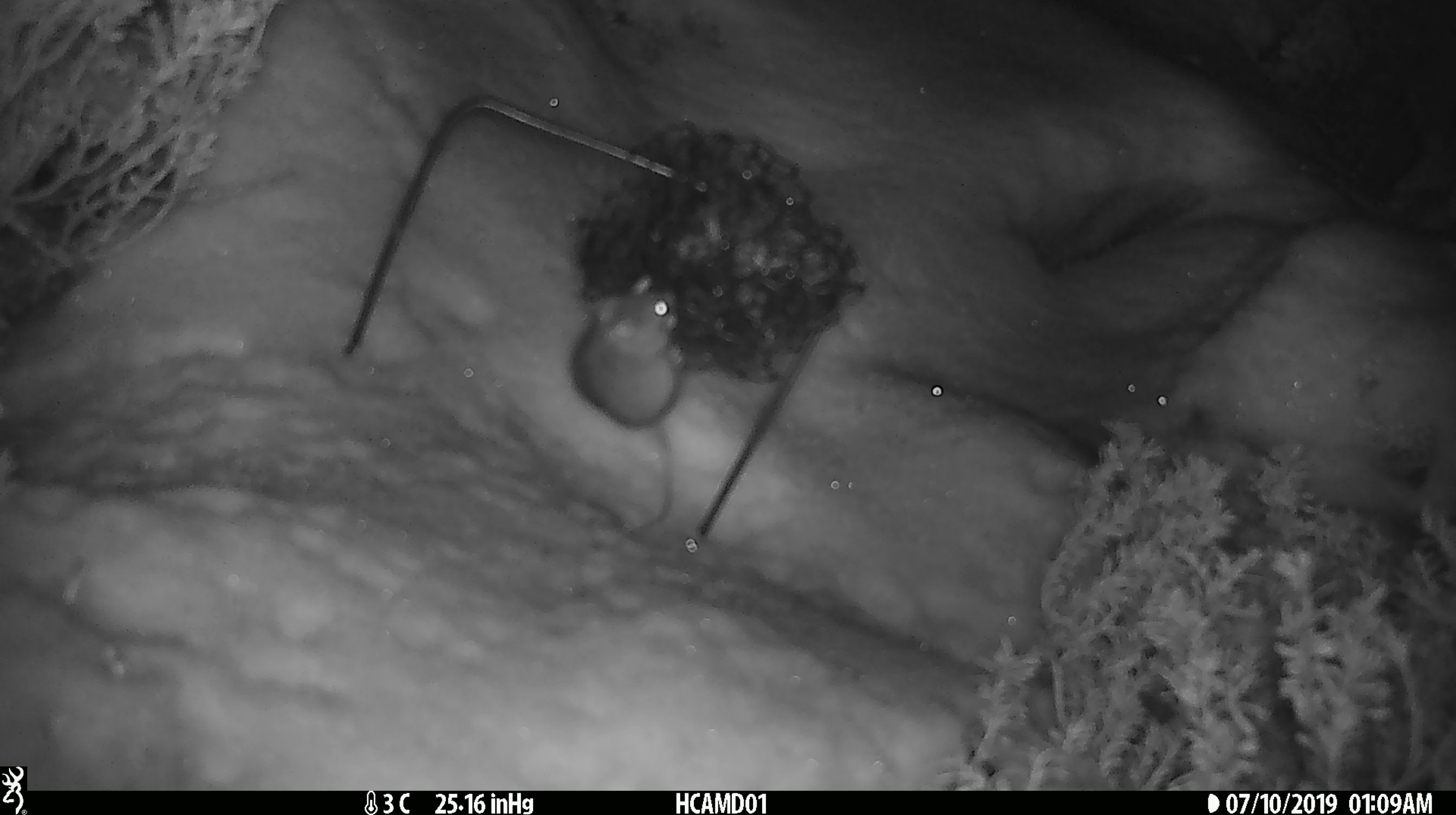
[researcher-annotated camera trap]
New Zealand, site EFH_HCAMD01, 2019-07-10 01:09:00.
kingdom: Animalia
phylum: Chordata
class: Mammalia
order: Rodentia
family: Muridae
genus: Mus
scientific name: Mus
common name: mouse